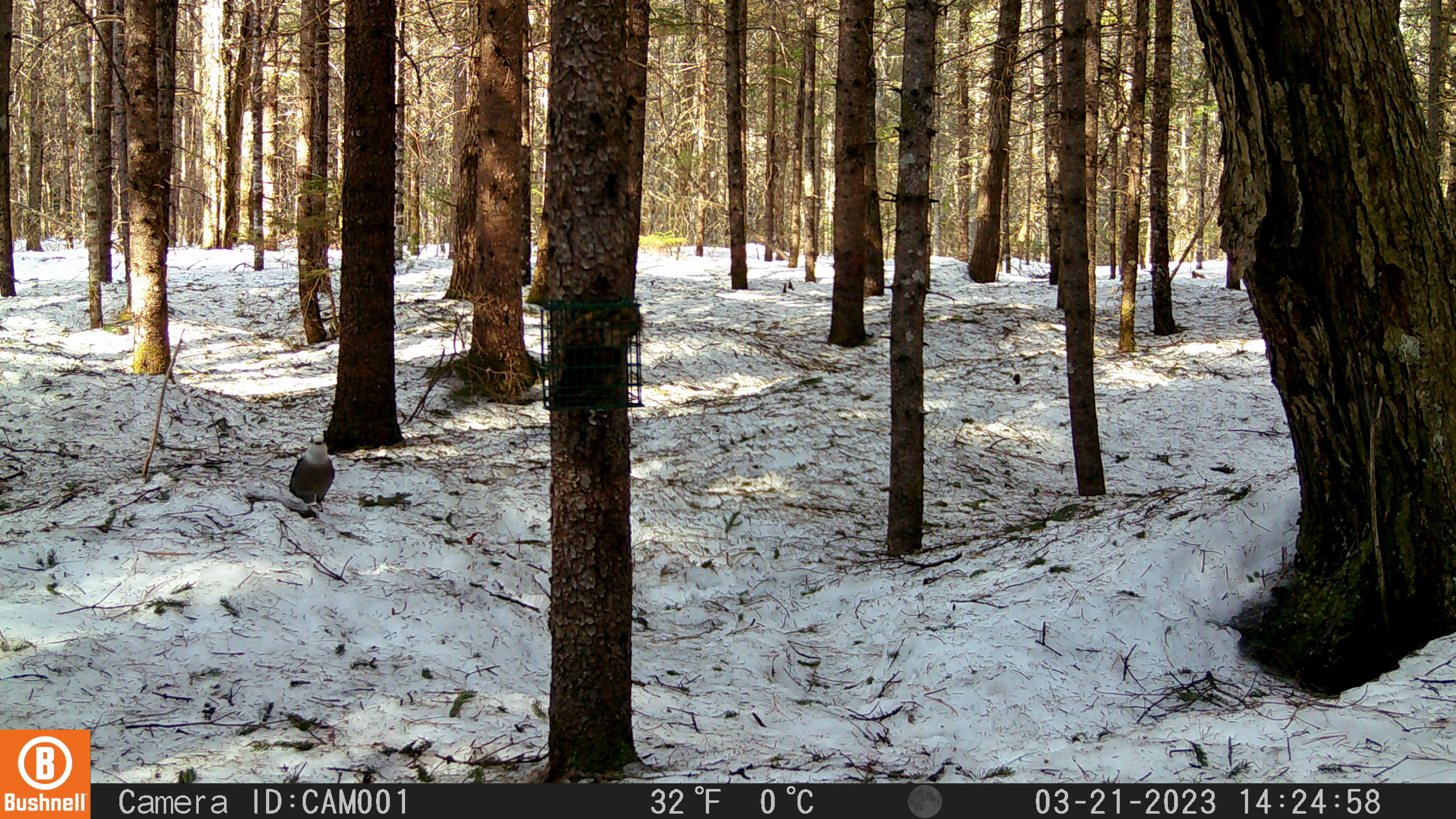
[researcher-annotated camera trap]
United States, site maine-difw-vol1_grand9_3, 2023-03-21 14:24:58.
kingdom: Animalia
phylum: Chordata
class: Aves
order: Passeriformes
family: Corvidae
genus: Perisoreus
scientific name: Perisoreus canadensis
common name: canada jay